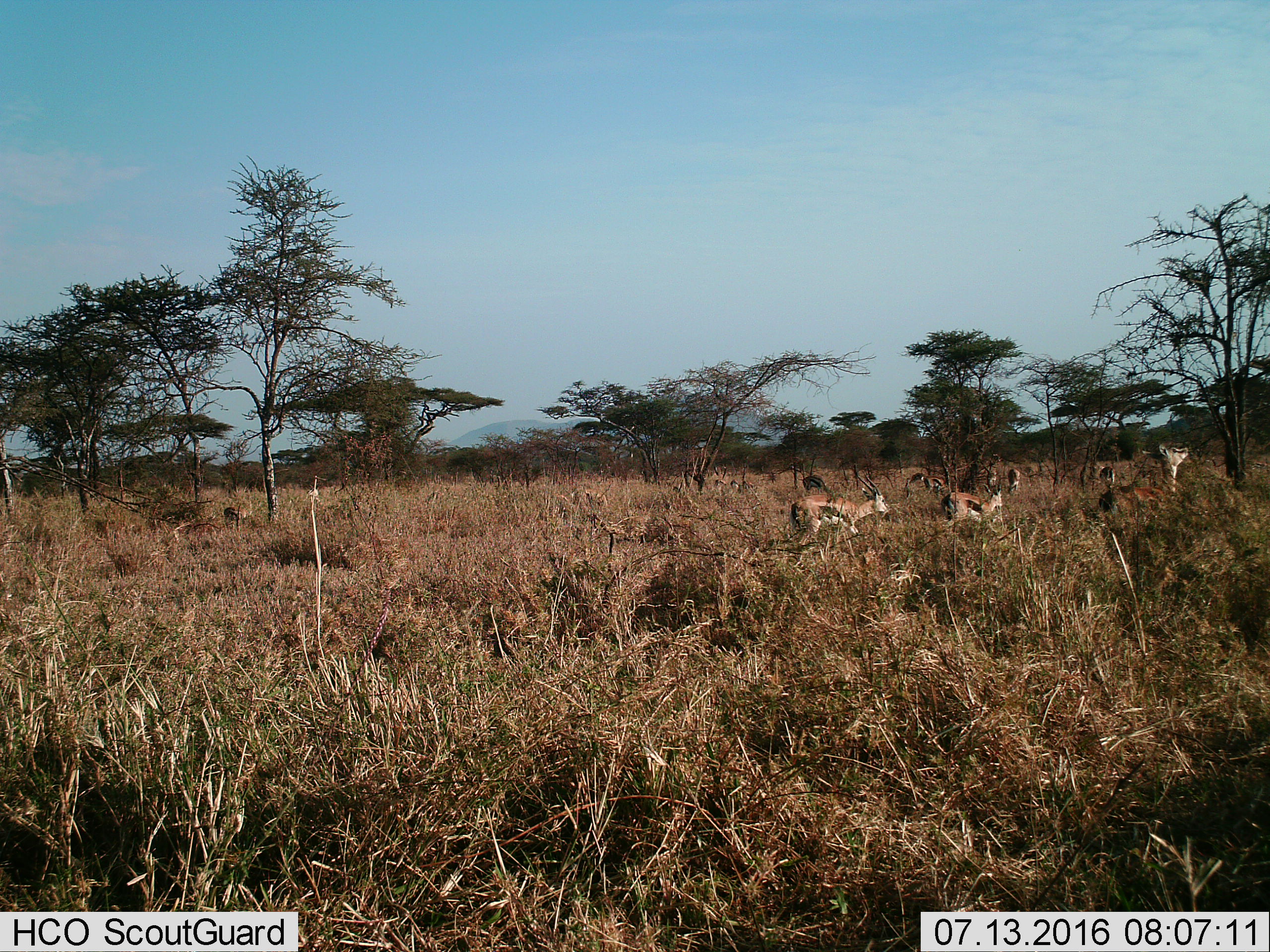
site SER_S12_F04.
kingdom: Animalia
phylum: Chordata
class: Mammalia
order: Artiodactyla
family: Bovidae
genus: Eudorcas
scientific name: Eudorcas thomsonii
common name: thomson's gazelle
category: gazellethomsons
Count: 11-50.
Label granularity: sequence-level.